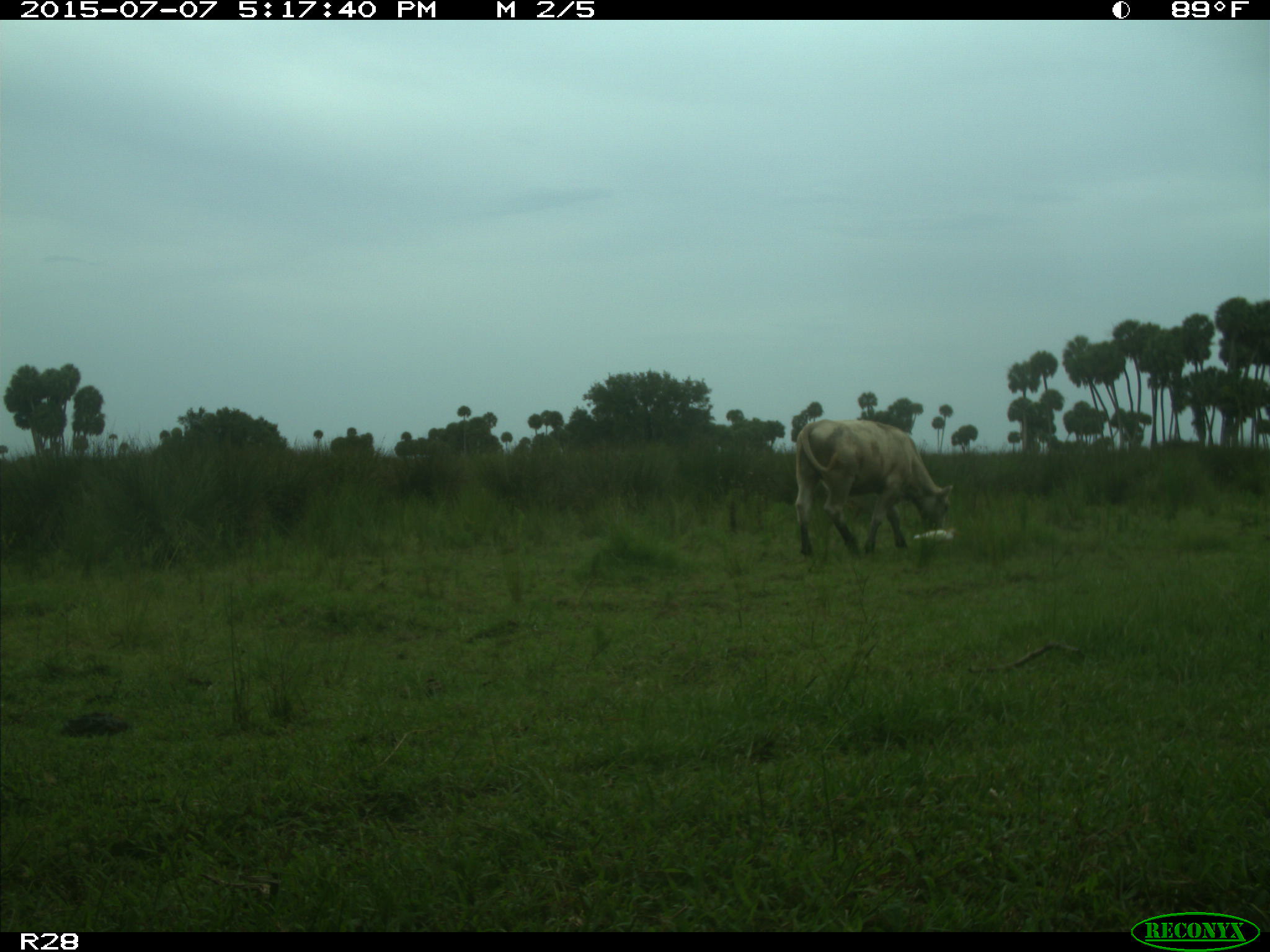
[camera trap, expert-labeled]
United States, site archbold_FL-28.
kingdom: Animalia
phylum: Chordata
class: Mammalia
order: Artiodactyla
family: Bovidae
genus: Bos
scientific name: Bos taurus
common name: domestic cow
Bos taurus (domestic cow).